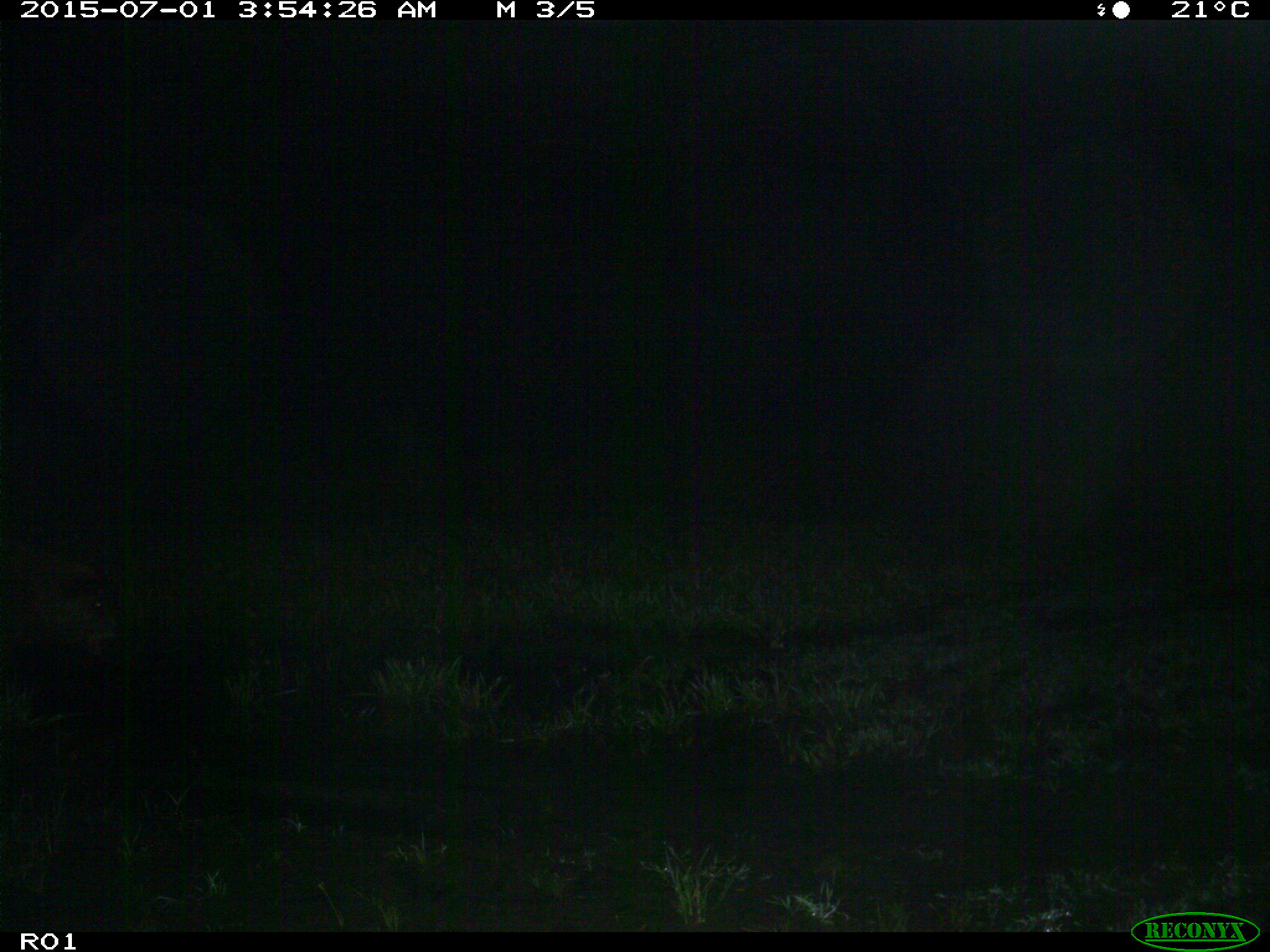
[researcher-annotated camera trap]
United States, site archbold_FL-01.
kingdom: Animalia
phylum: Chordata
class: Mammalia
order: Artiodactyla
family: Suidae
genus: Sus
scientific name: Sus scrofa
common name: wild boar